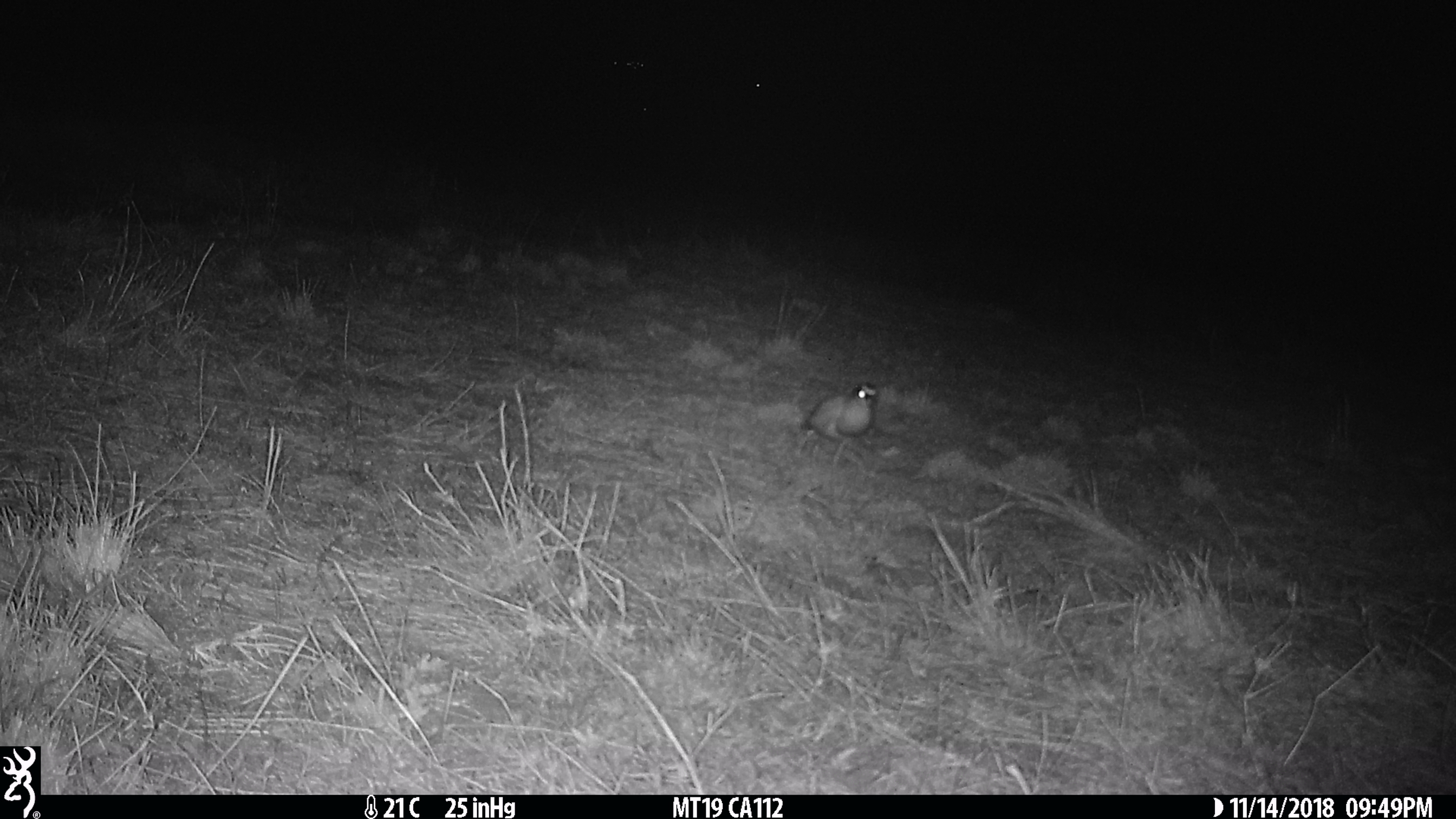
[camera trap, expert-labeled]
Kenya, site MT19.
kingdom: Animalia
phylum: Chordata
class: Aves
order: Charadriiformes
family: Charadriidae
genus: Vanellus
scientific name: Vanellus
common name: lapwing